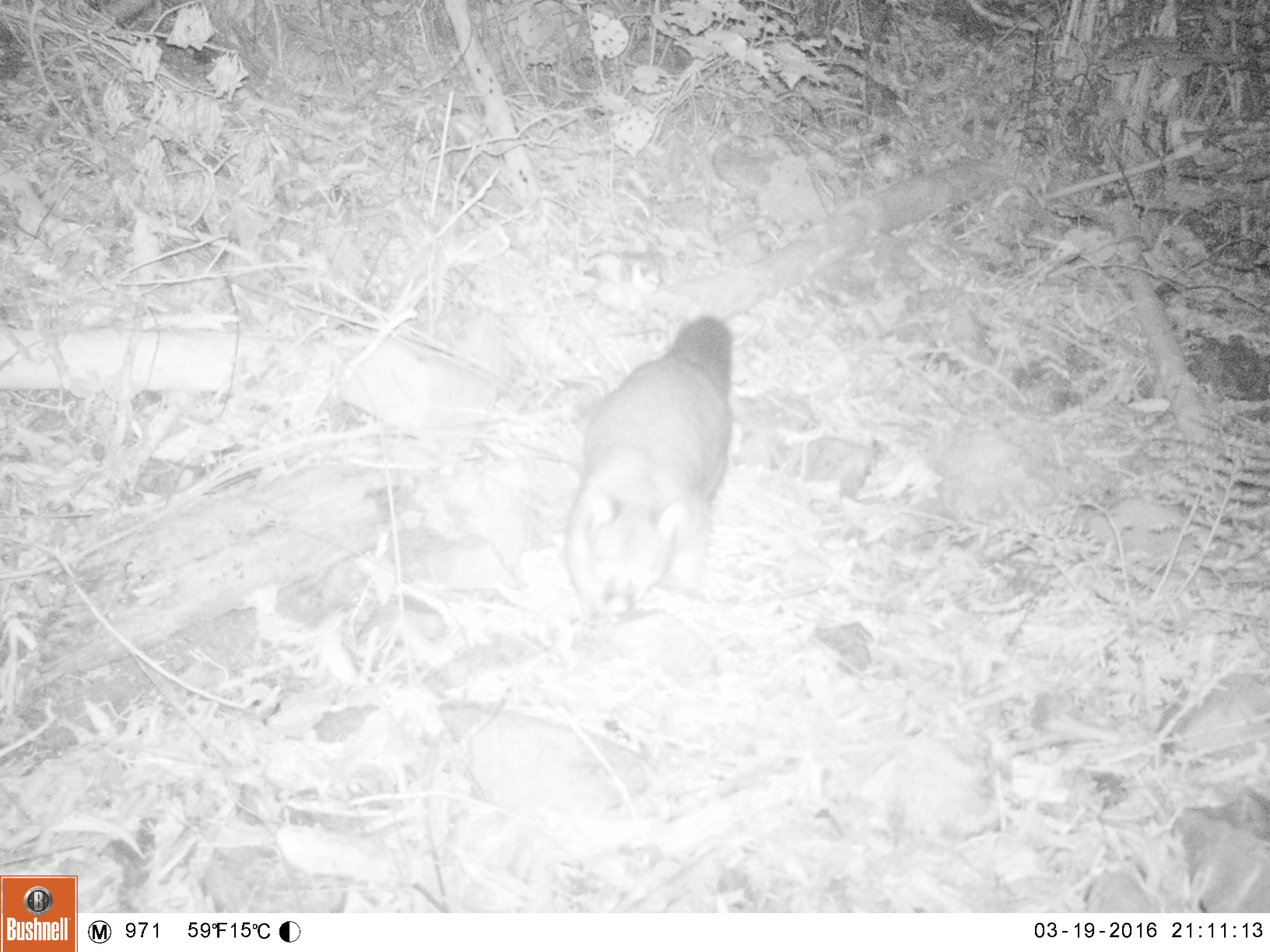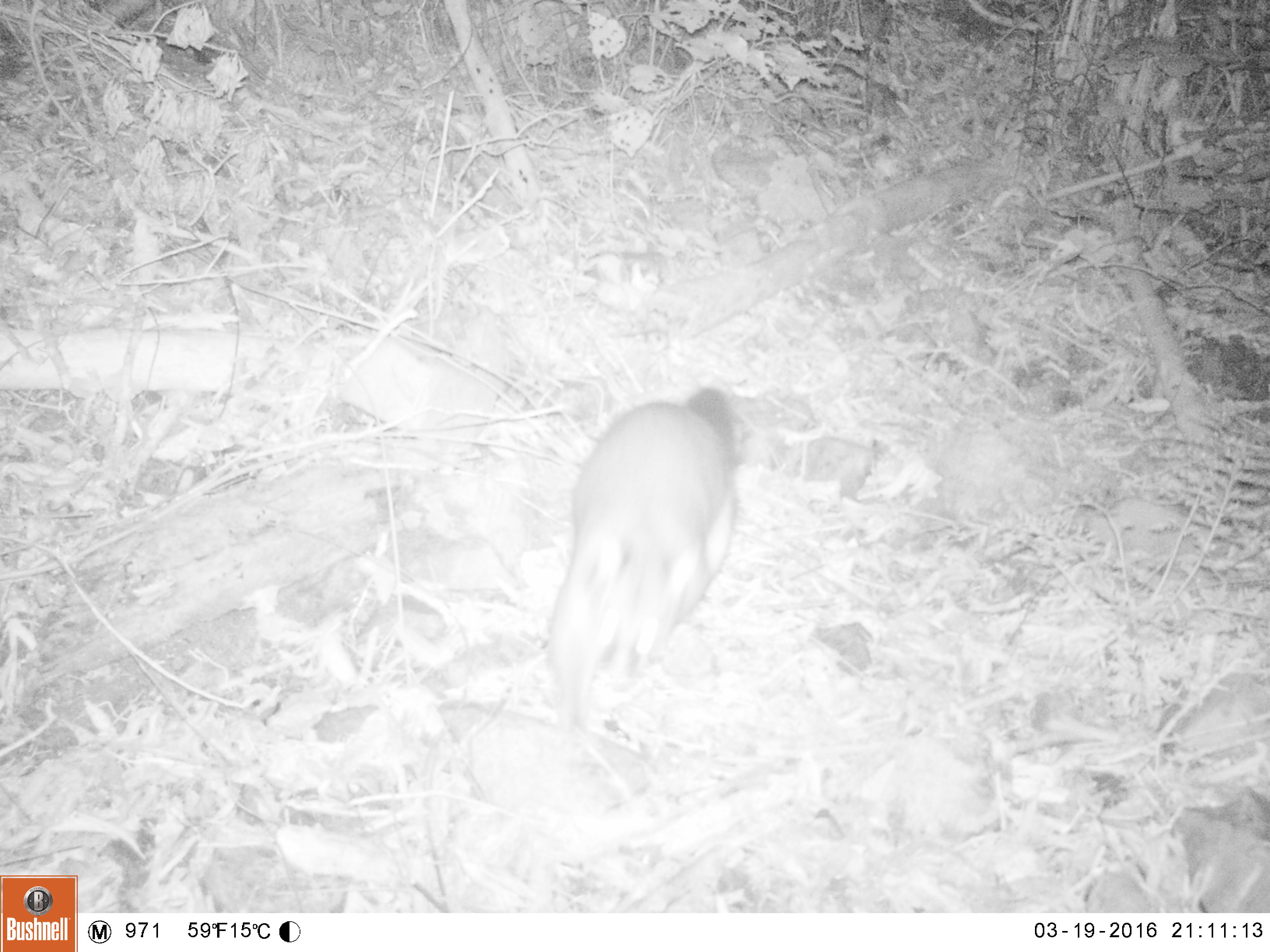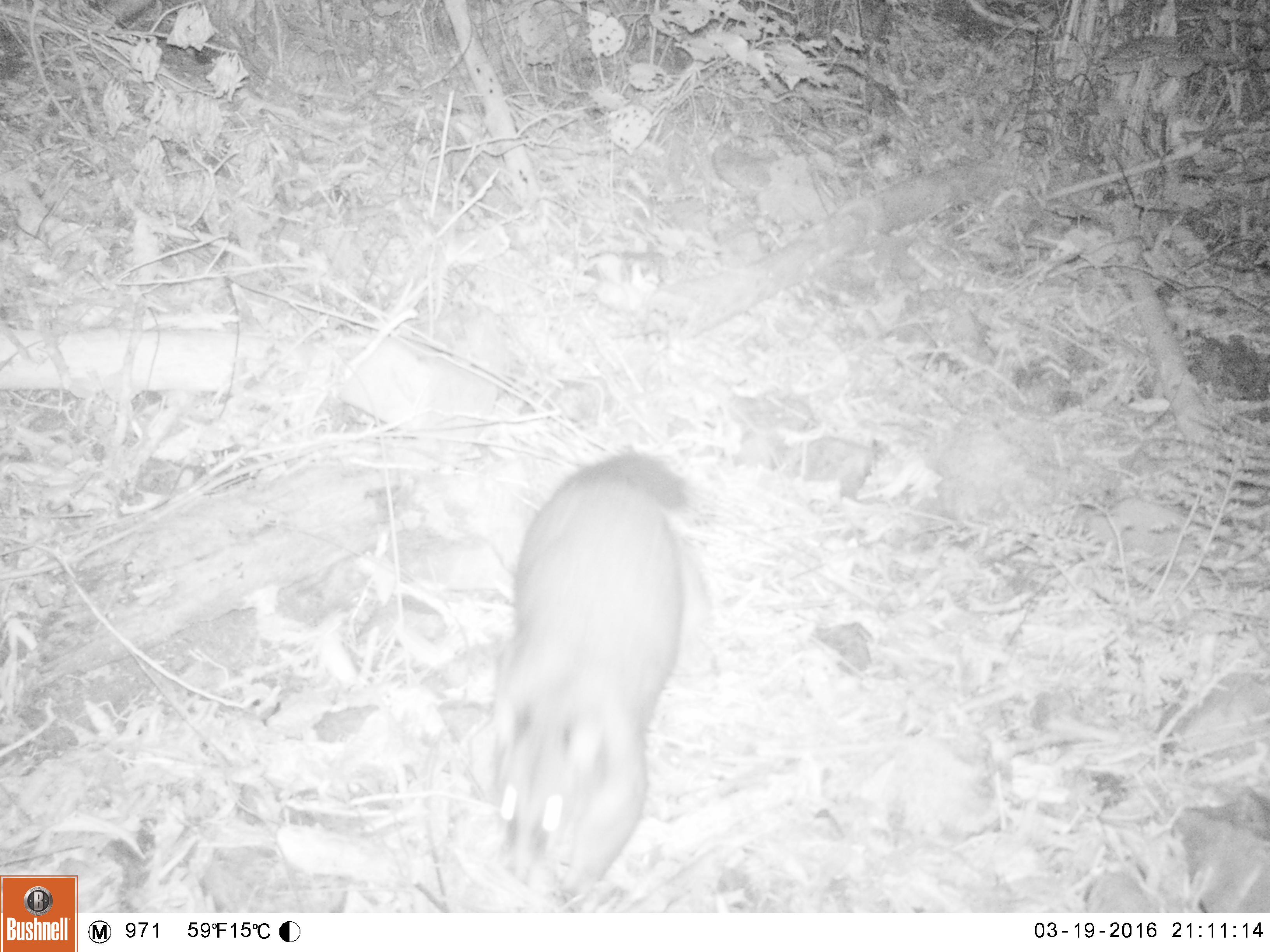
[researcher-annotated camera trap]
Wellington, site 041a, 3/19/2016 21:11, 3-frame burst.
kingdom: Animalia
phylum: Chordata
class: Mammalia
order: Didelphimorphia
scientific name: Didelphimorphia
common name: possum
Possum (Didelphimorphia).